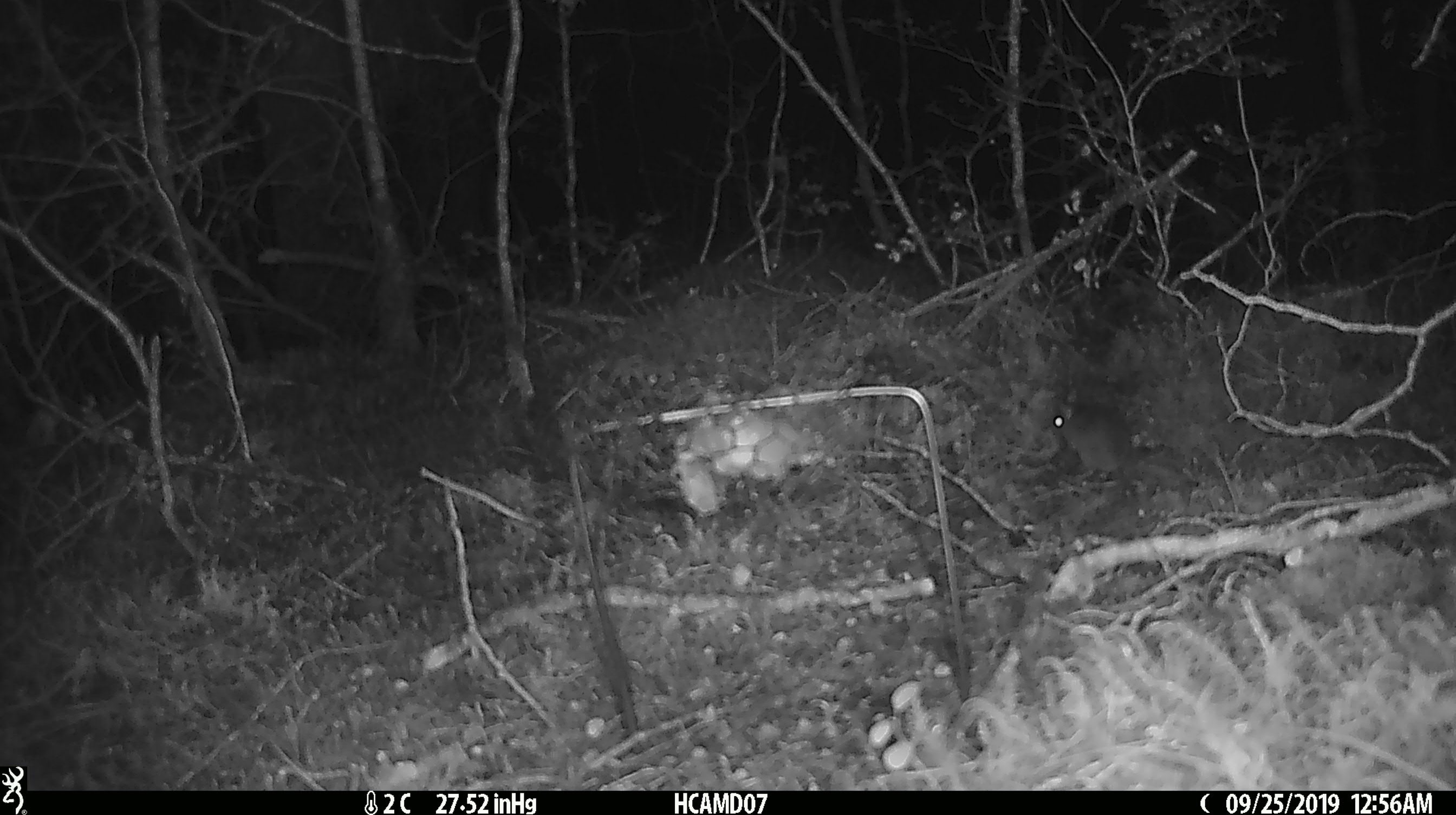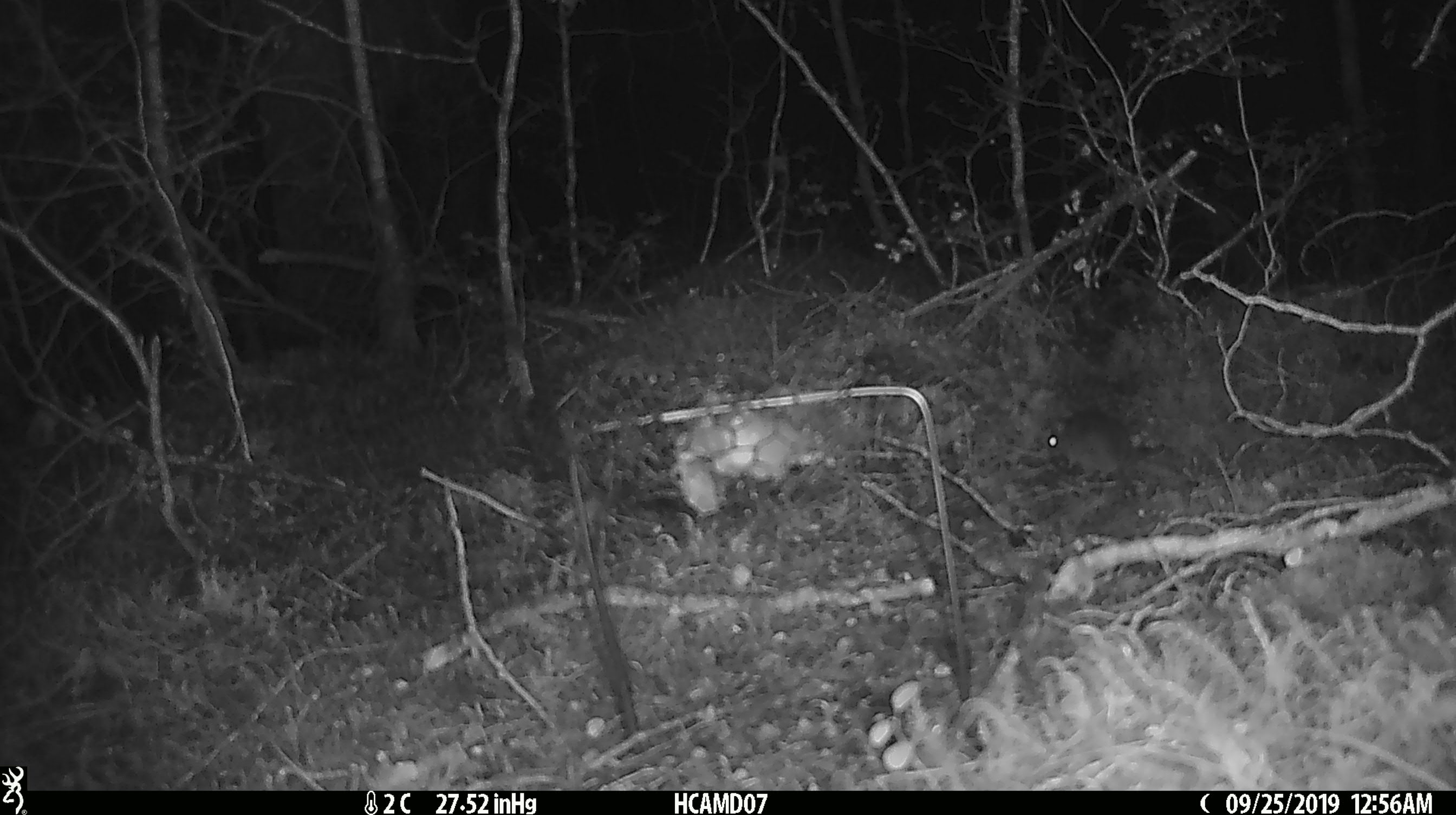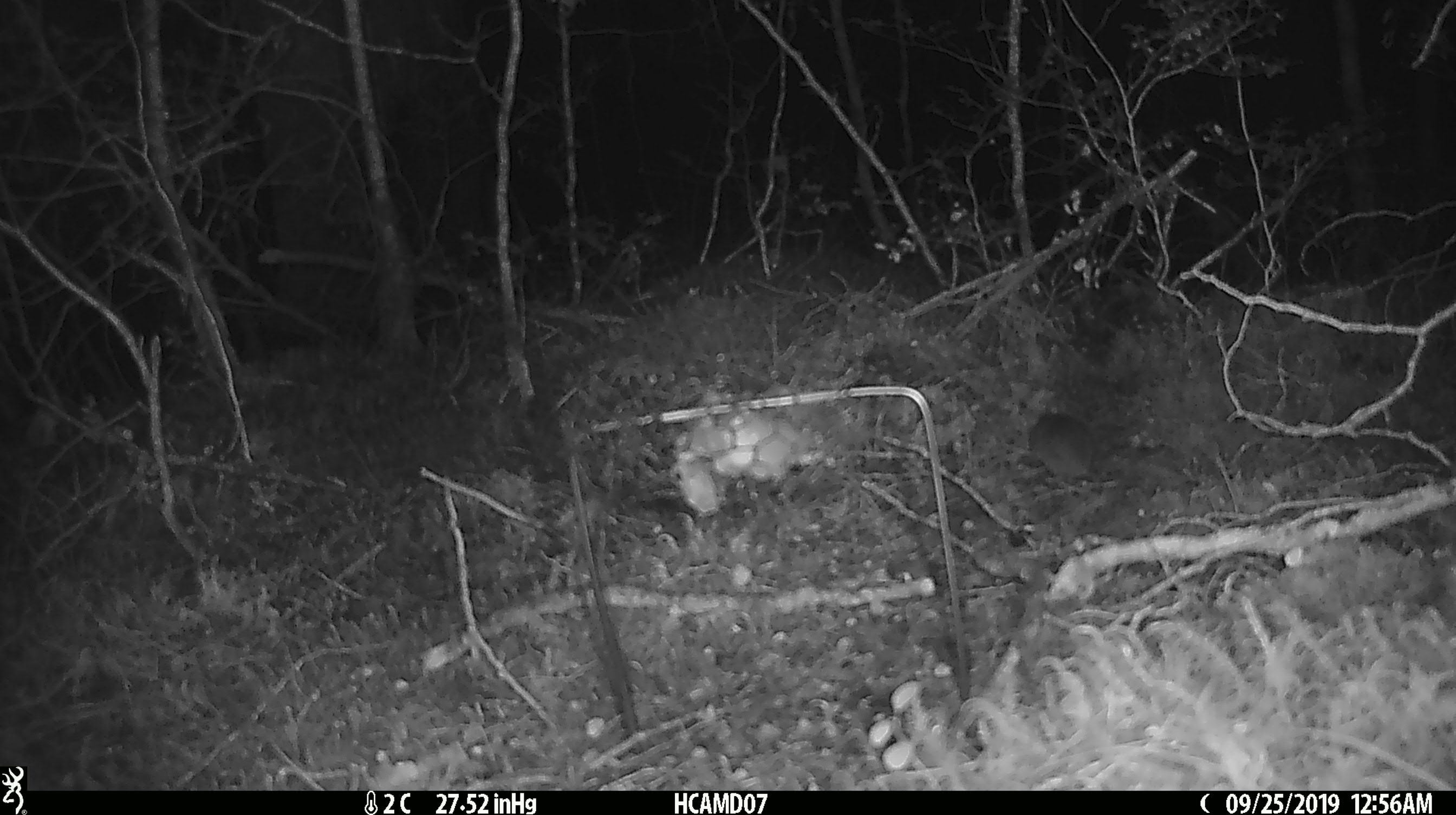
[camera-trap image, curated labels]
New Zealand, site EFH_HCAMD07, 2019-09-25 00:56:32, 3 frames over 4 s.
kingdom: Animalia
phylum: Chordata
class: Mammalia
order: Rodentia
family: Muridae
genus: Mus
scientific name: Mus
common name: mouse